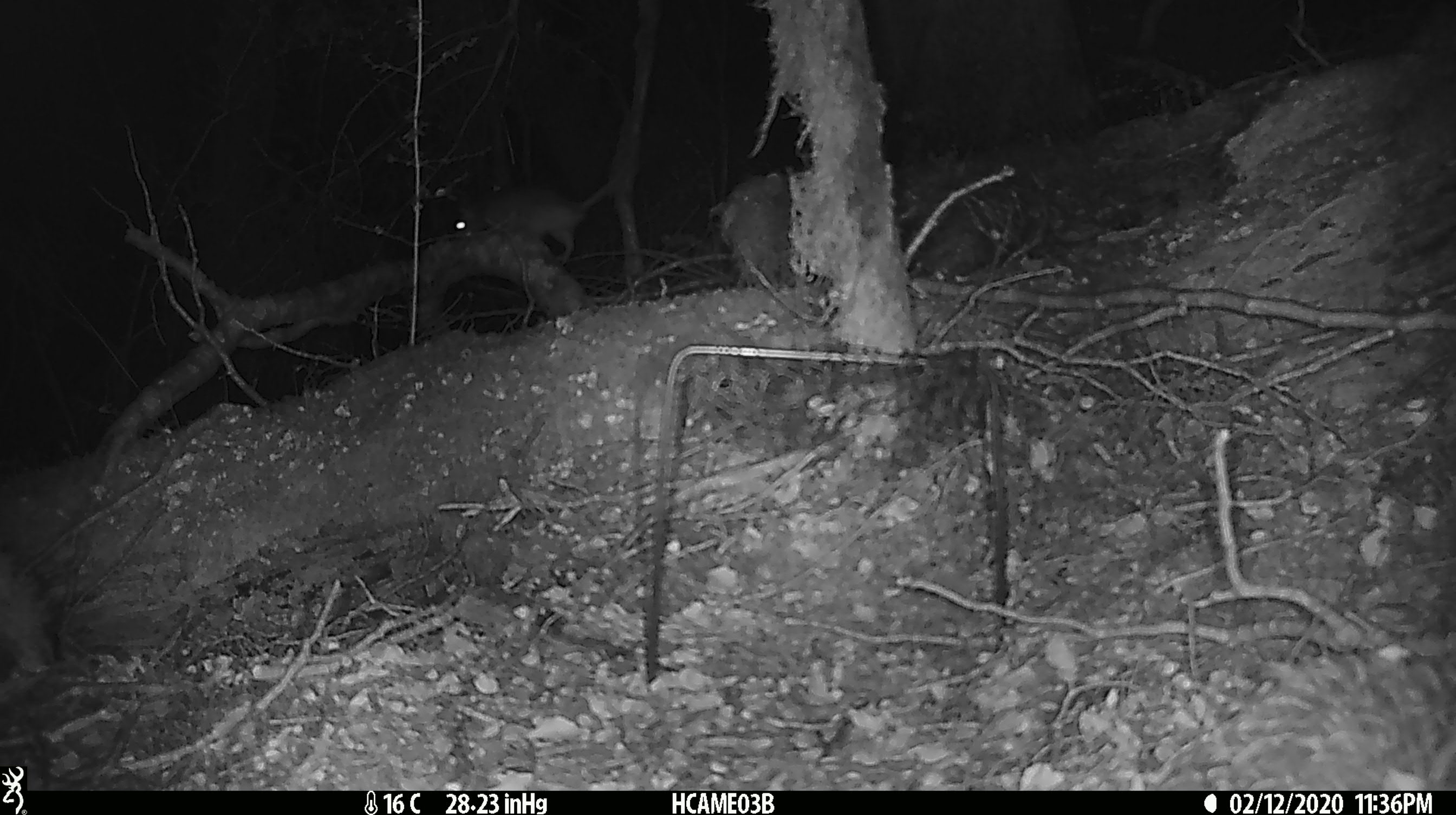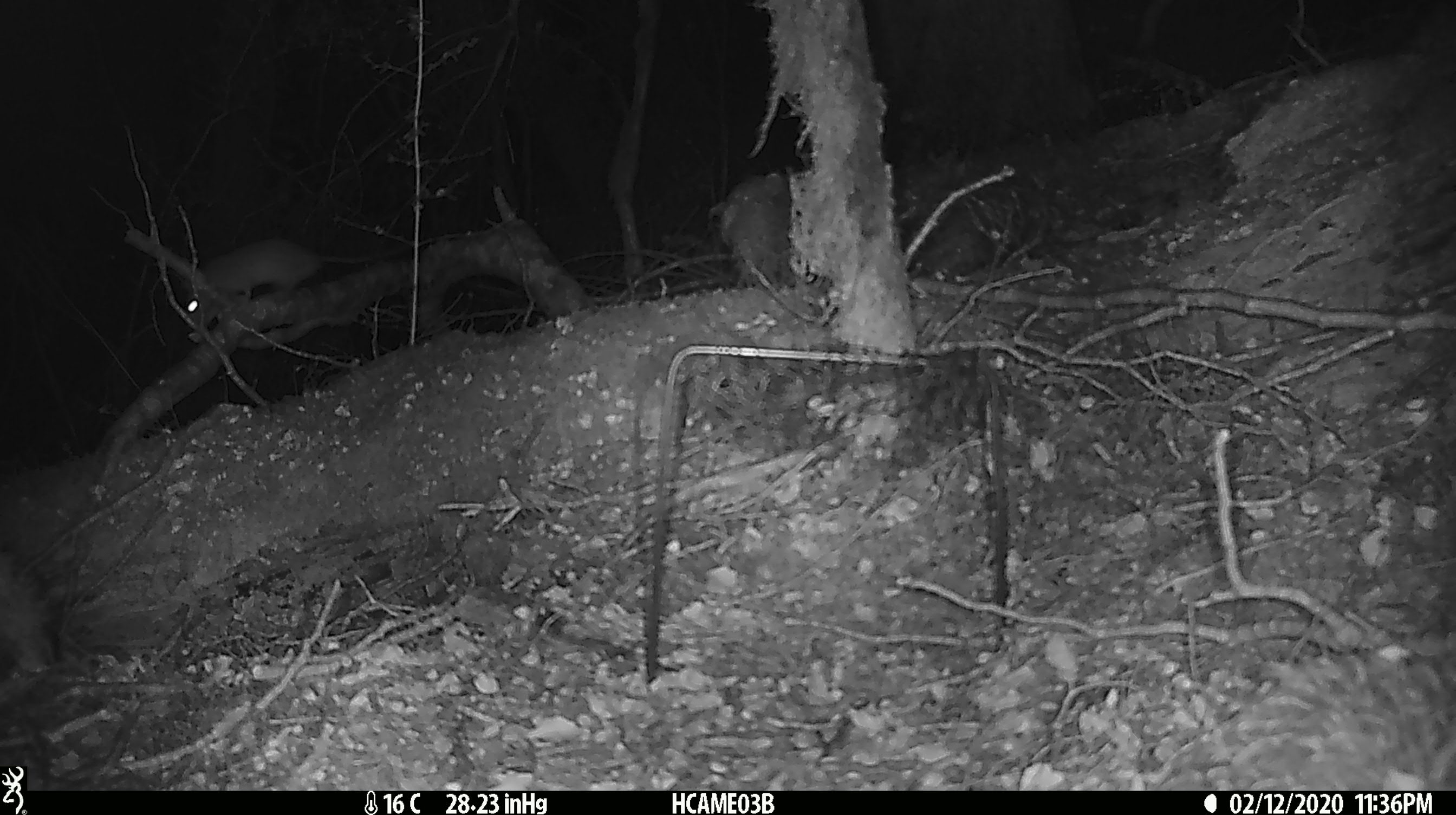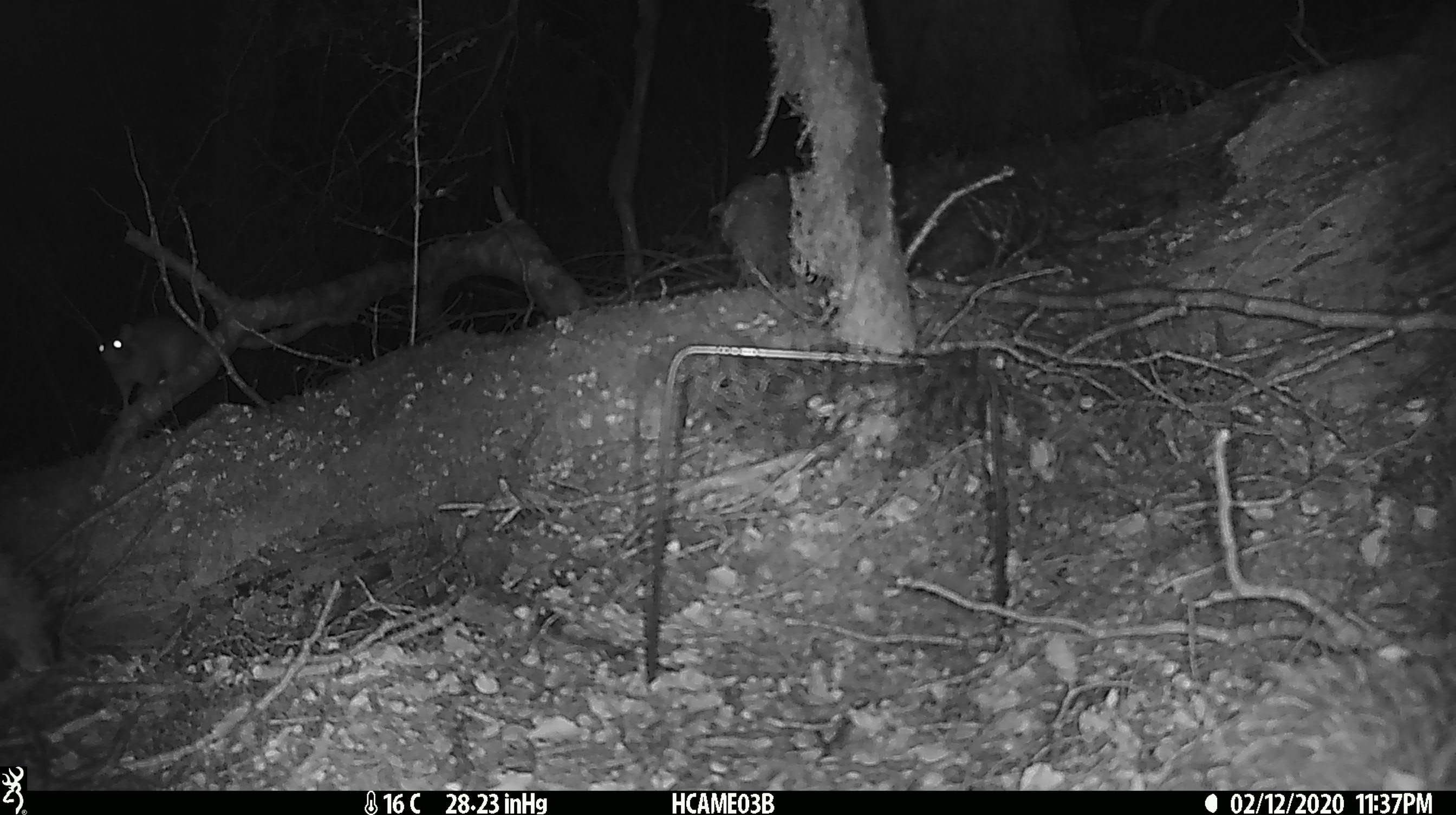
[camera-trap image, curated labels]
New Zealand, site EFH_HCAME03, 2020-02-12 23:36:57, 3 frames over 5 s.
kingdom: Animalia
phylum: Chordata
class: Mammalia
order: Rodentia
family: Muridae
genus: Rattus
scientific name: Rattus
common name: rat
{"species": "rat (Rattus)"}